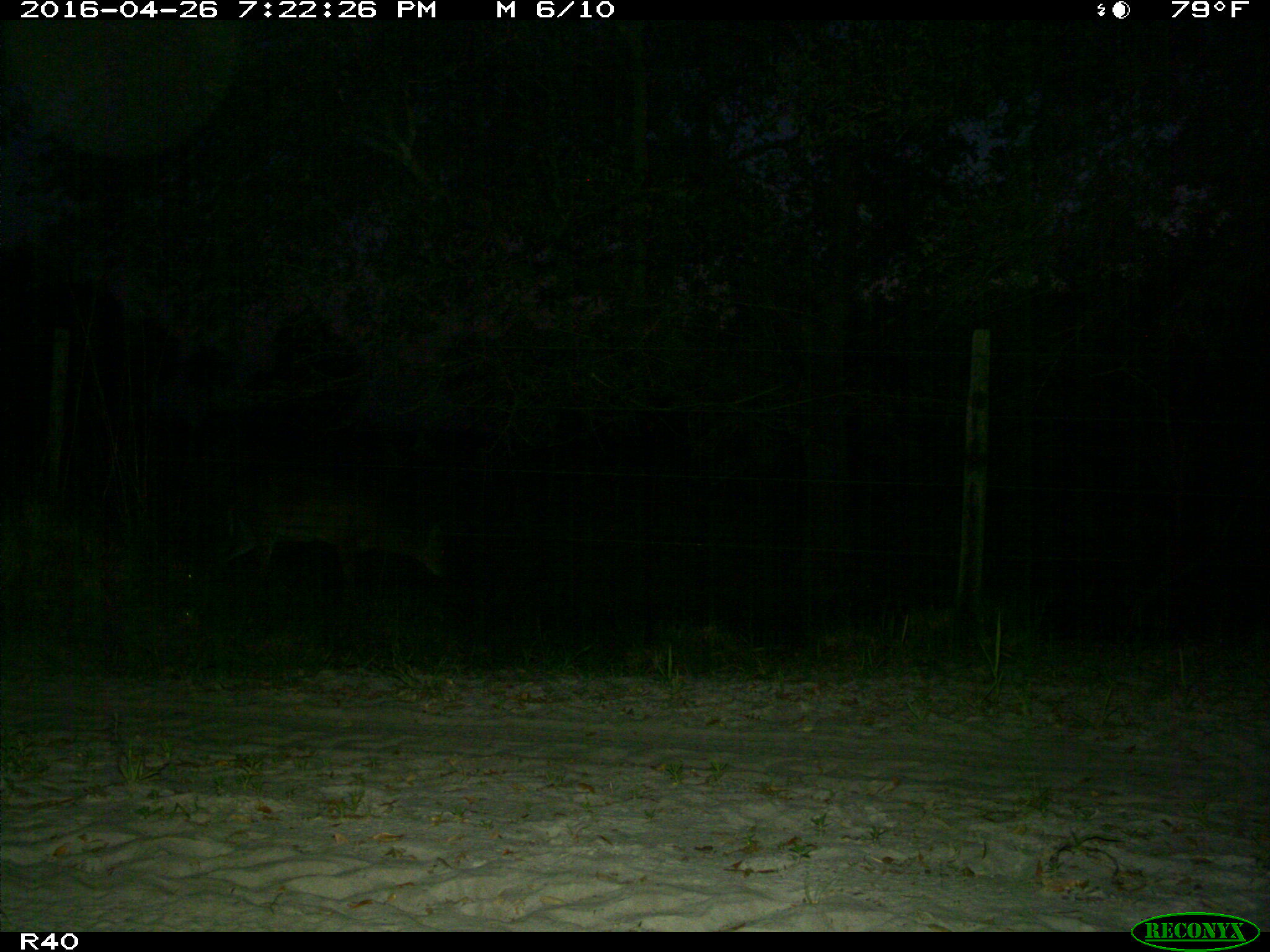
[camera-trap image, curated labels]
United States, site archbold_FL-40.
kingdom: Animalia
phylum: Chordata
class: Mammalia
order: Artiodactyla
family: Cervidae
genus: Odocoileus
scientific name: Odocoileus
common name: deer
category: unidentified deer